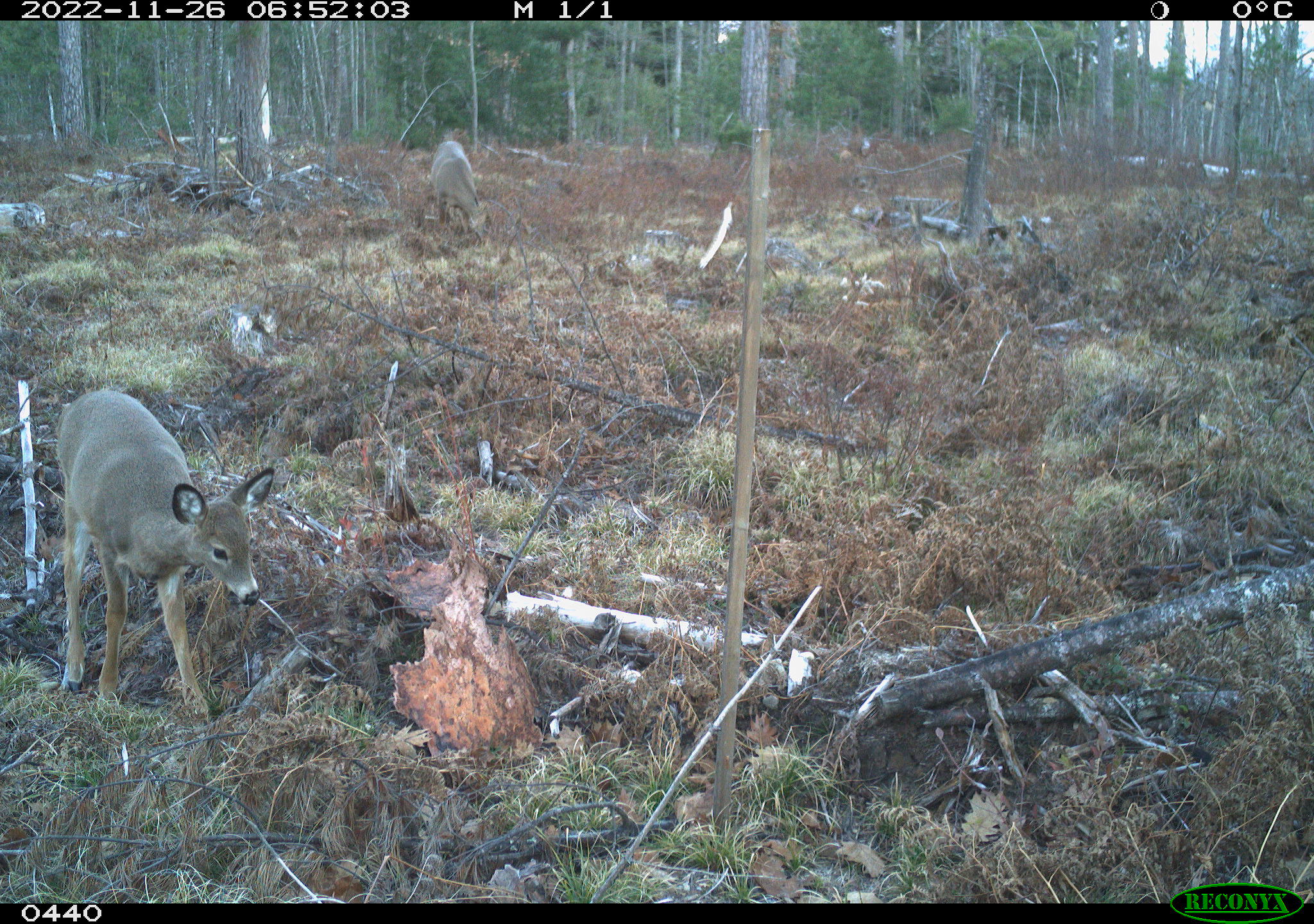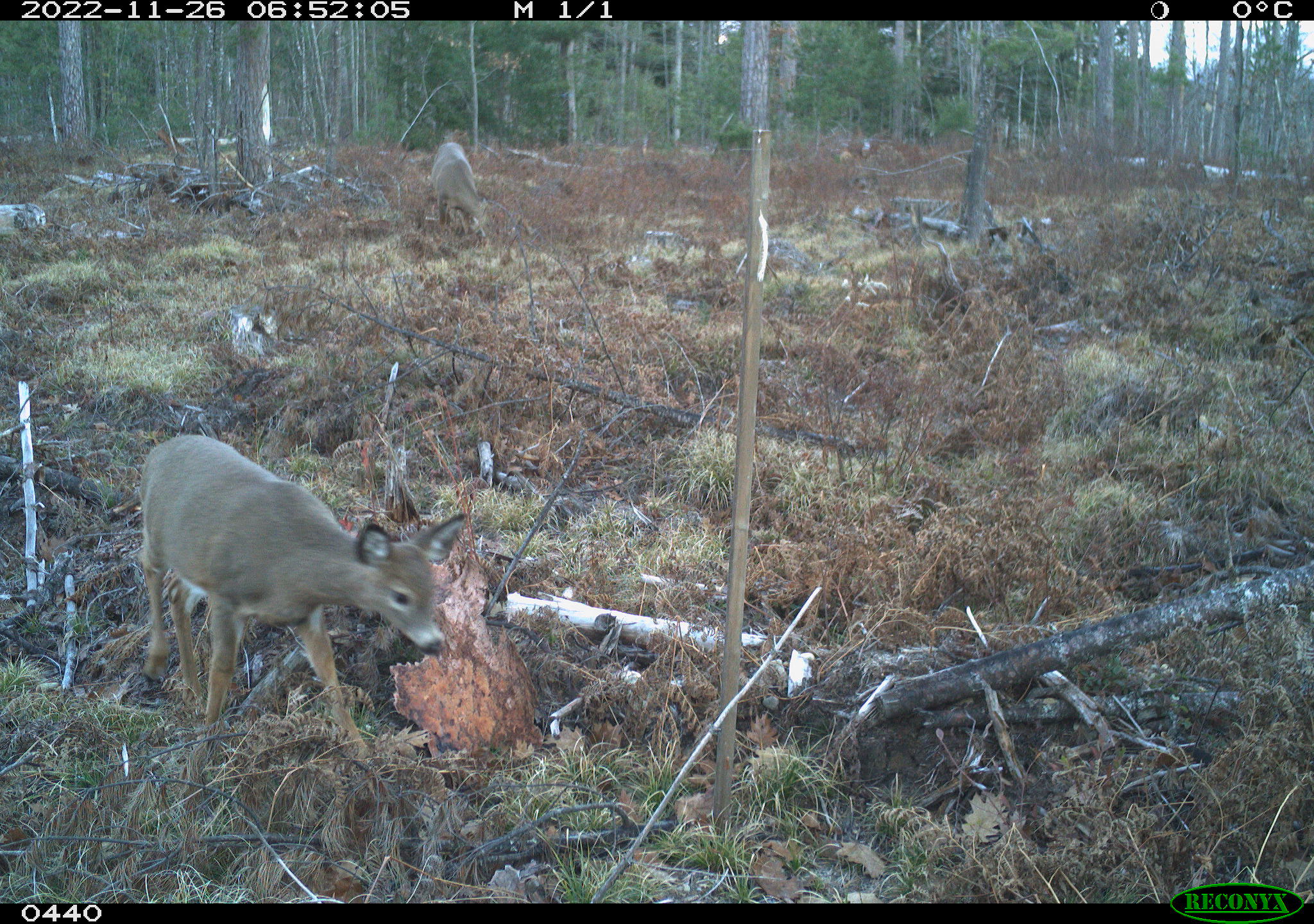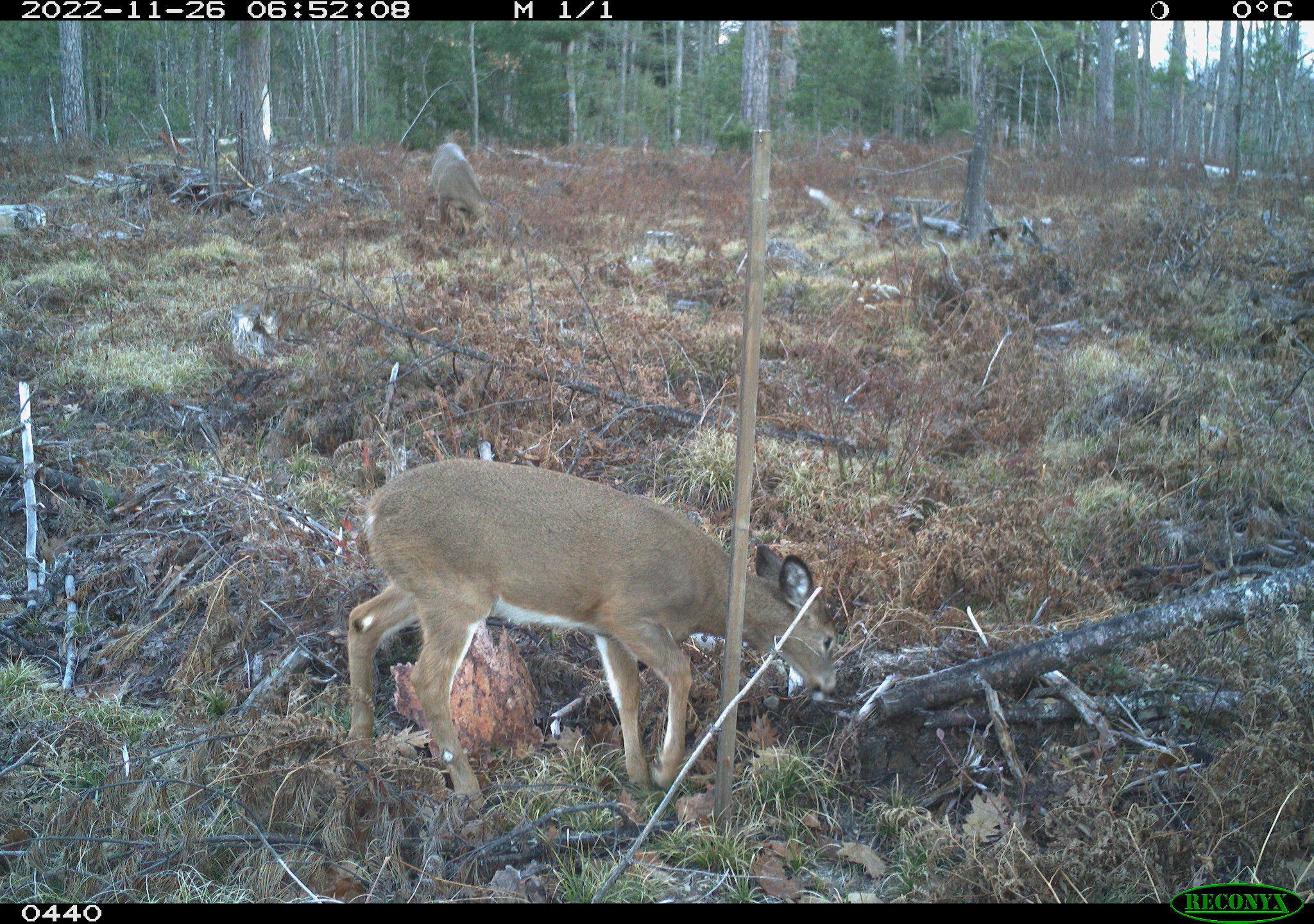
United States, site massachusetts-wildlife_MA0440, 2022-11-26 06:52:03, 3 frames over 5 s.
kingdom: Animalia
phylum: Chordata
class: Mammalia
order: Artiodactyla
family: Cervidae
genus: Odocoileus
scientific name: Odocoileus virginianus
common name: white-tailed deer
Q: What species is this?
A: White-tailed deer (Odocoileus virginianus).